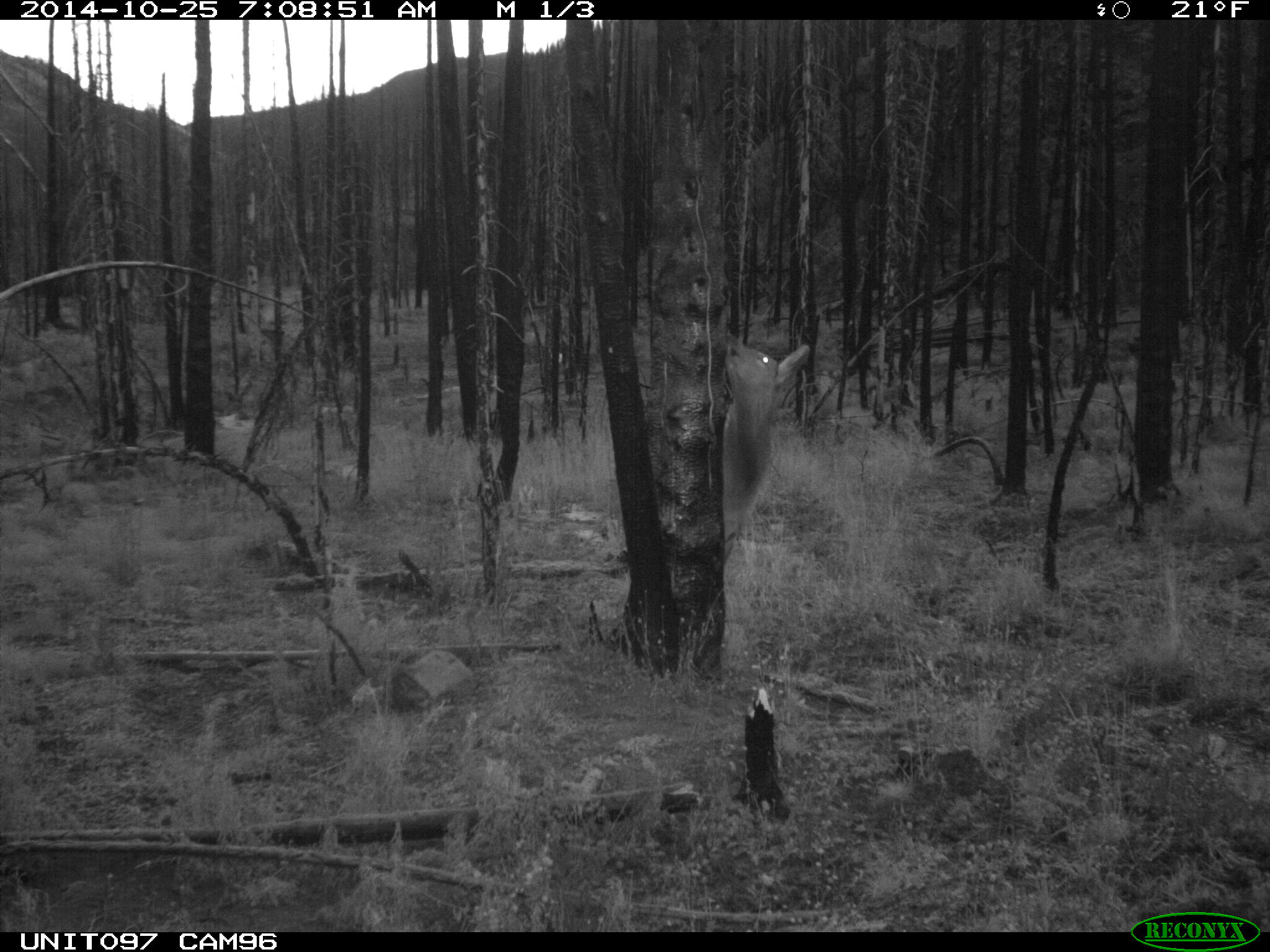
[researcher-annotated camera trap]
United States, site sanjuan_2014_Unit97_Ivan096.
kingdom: Animalia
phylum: Chordata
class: Mammalia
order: Artiodactyla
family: Cervidae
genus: Cervus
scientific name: Cervus elaphus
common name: red deer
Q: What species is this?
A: Cervus elaphus (red deer).